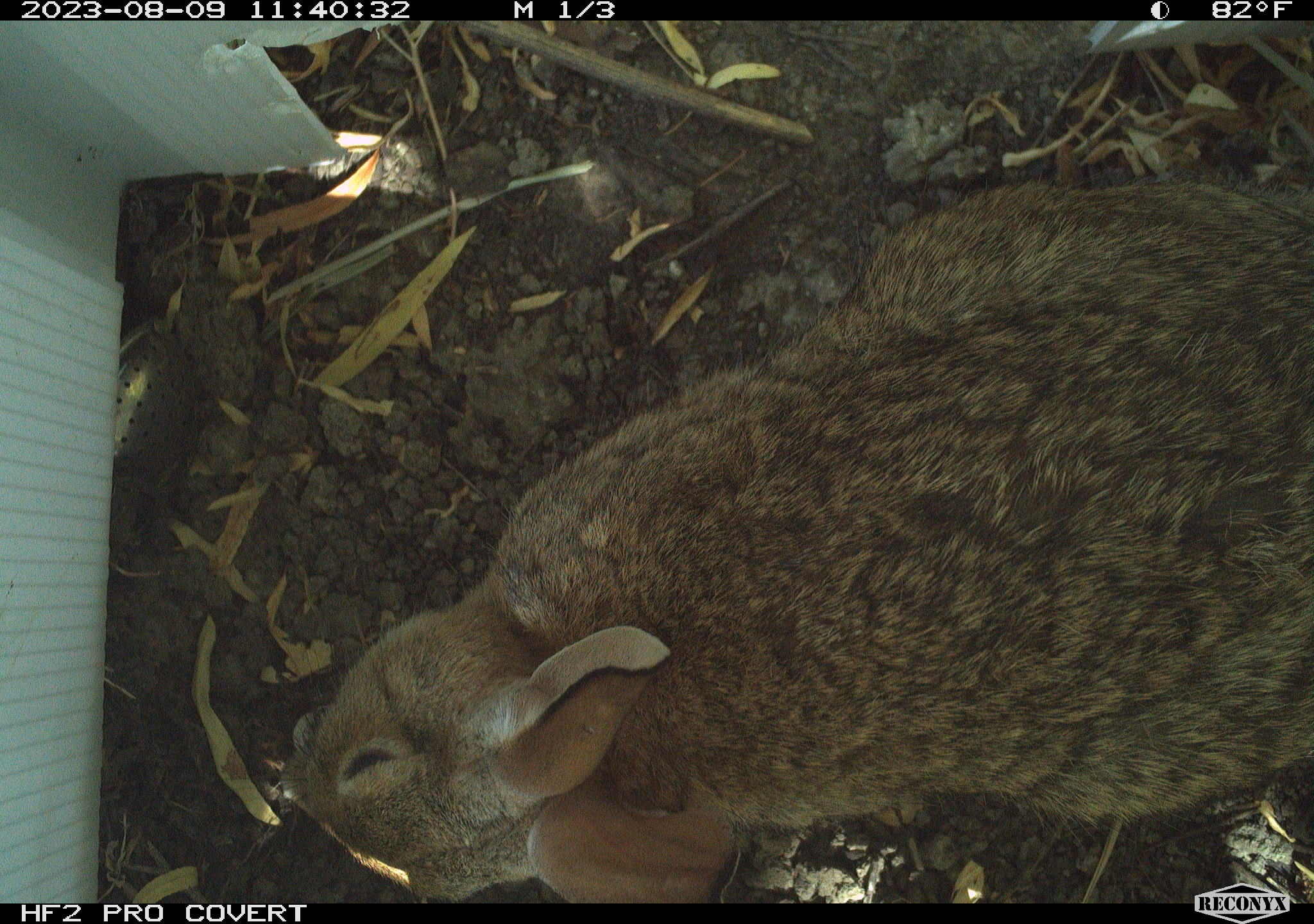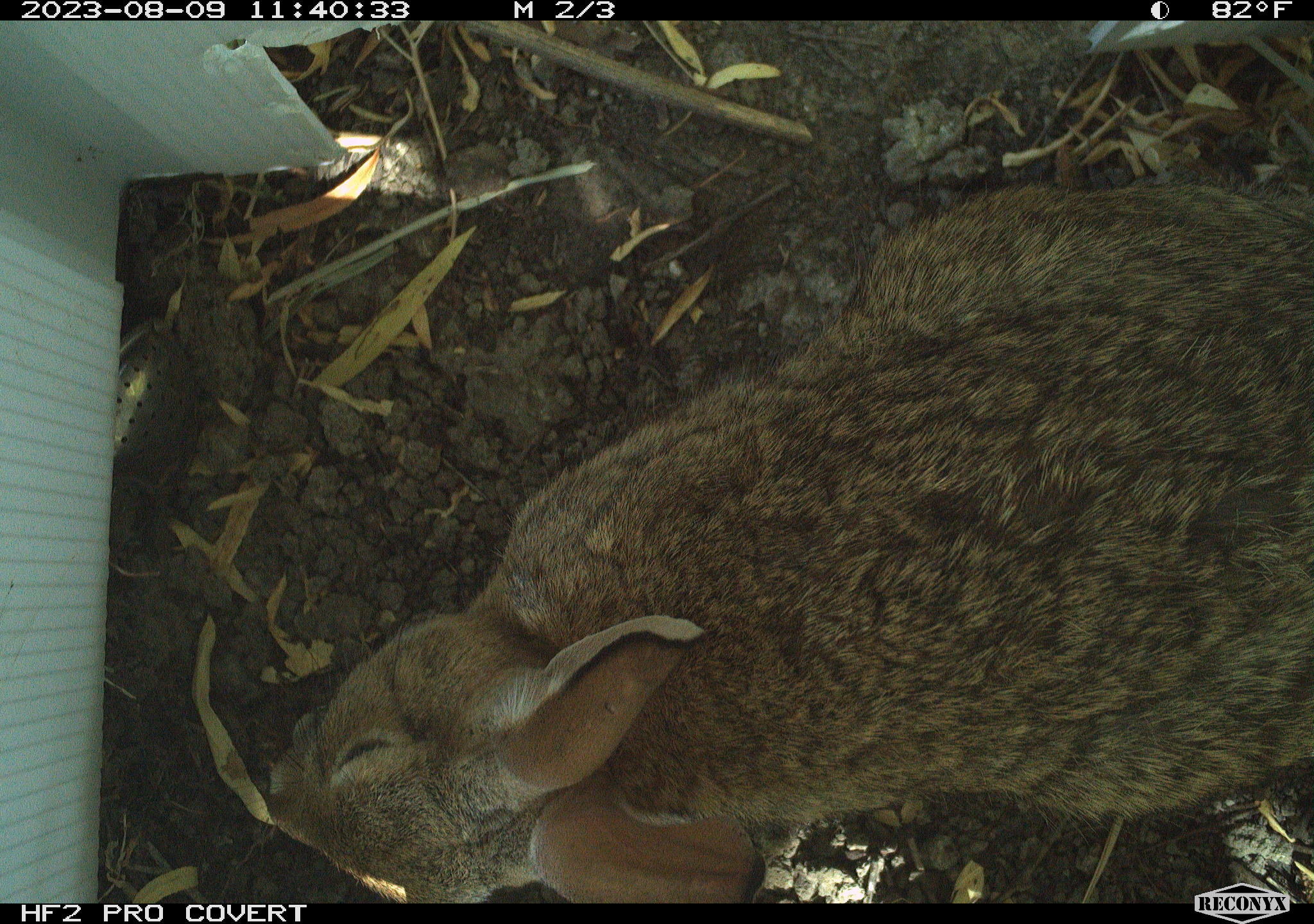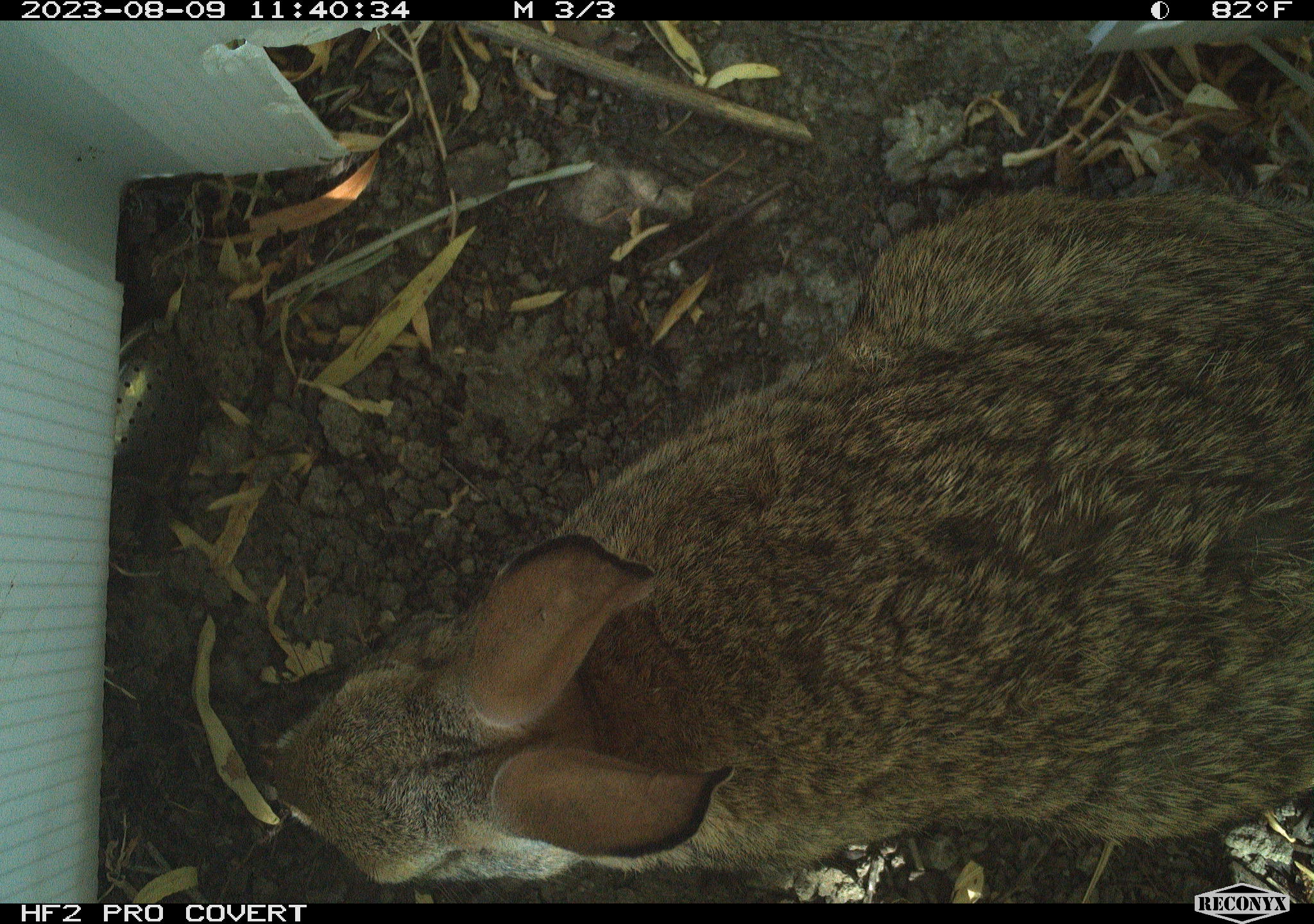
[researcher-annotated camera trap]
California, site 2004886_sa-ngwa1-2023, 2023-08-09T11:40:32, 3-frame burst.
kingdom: Animalia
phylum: Chordata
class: Mammalia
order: Lagomorpha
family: Leporidae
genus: Sylvilagus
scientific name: Sylvilagus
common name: cottontail rabbits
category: sylvilagus species